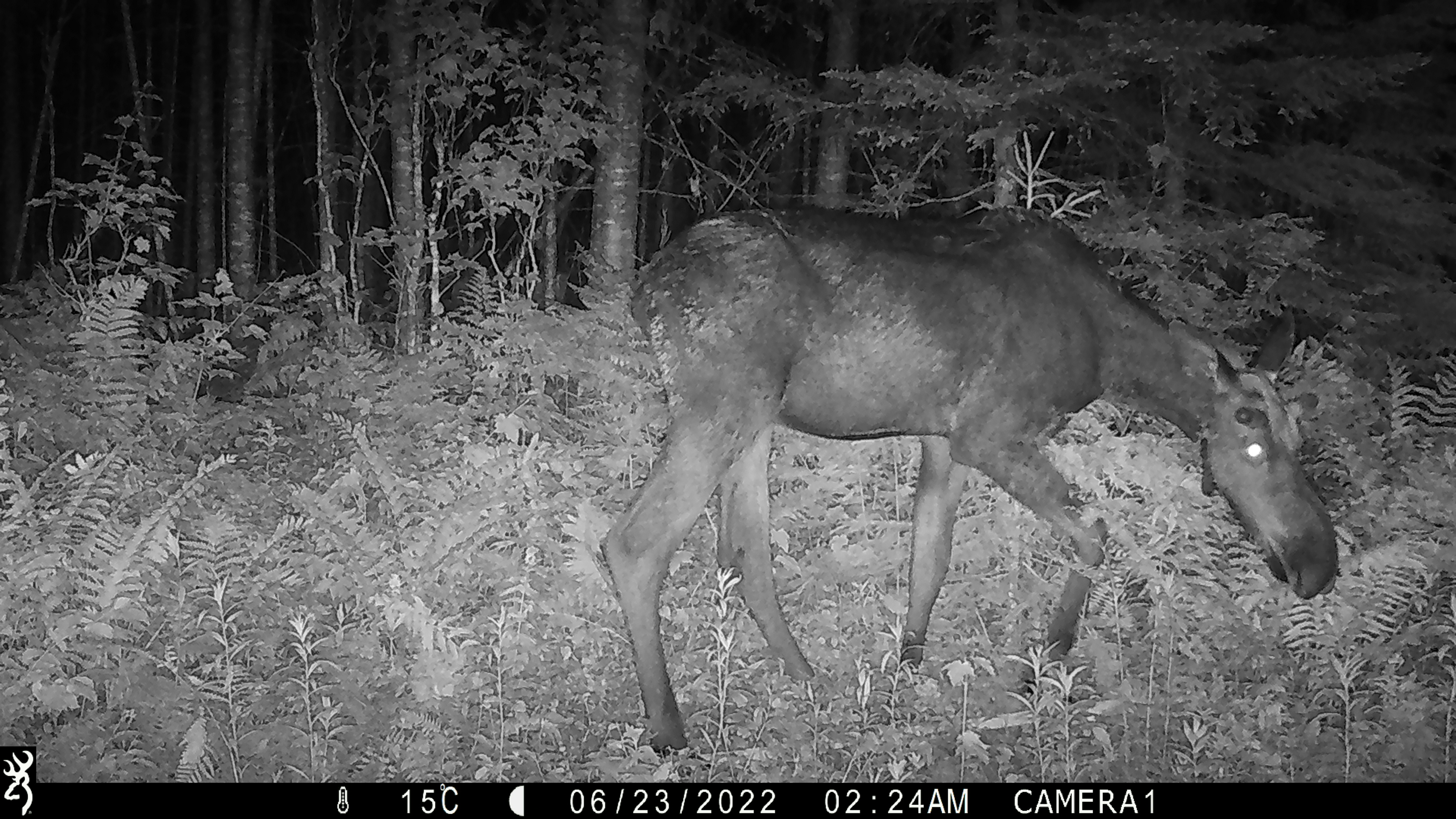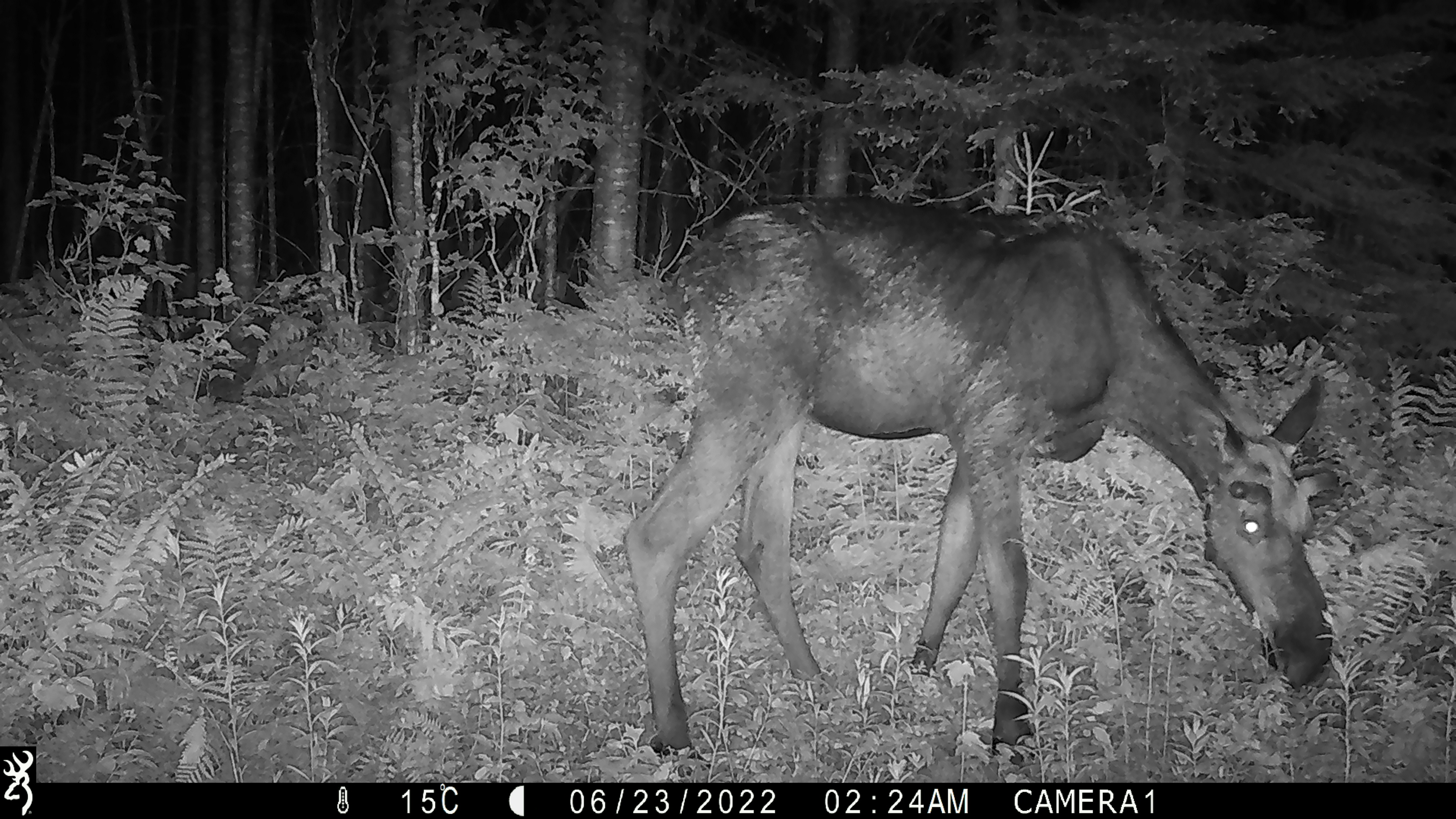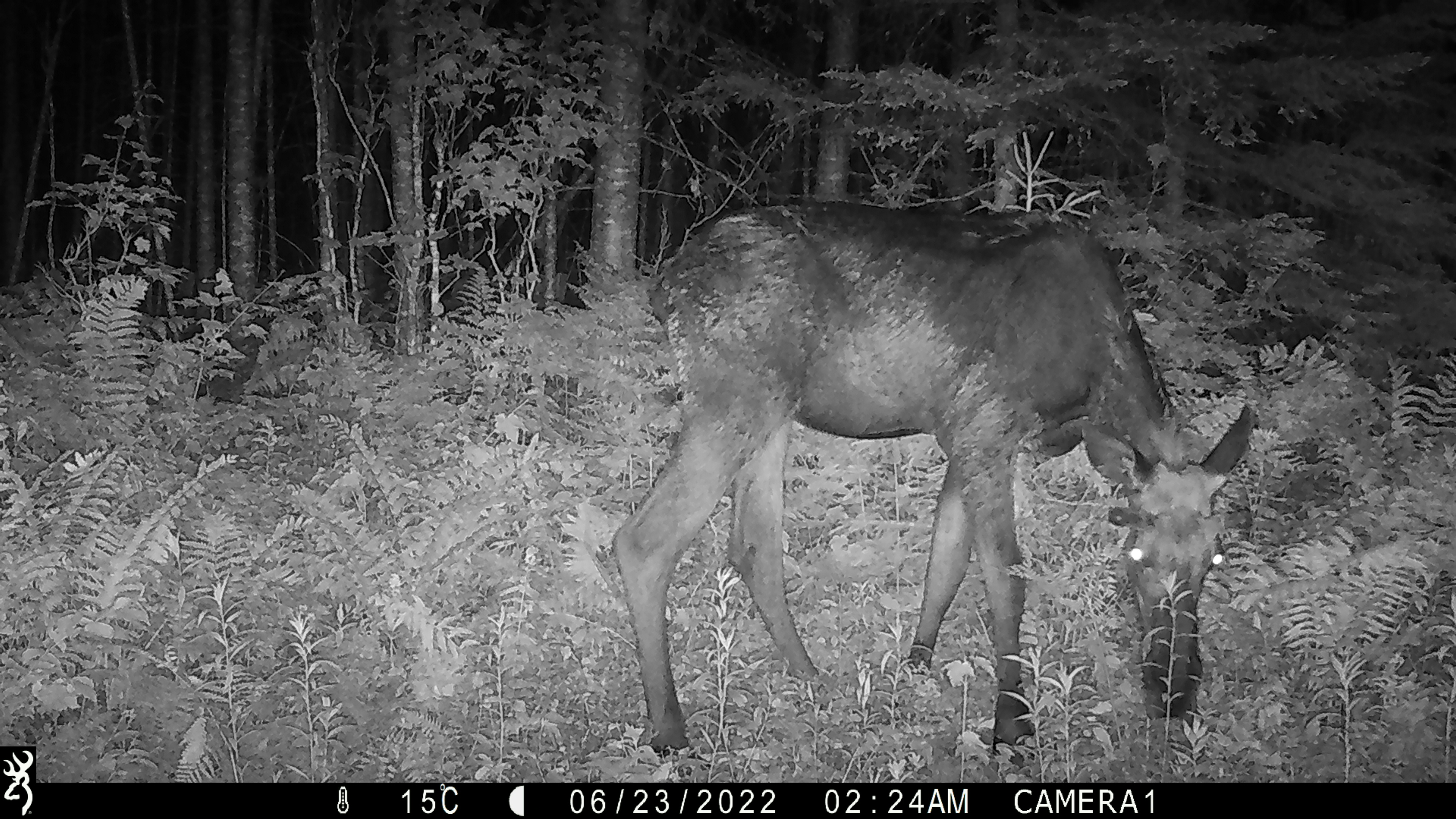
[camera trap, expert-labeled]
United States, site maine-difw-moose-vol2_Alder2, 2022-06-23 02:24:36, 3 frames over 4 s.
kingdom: Animalia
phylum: Chordata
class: Mammalia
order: Artiodactyla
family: Cervidae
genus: Alces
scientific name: Alces alces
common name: moose